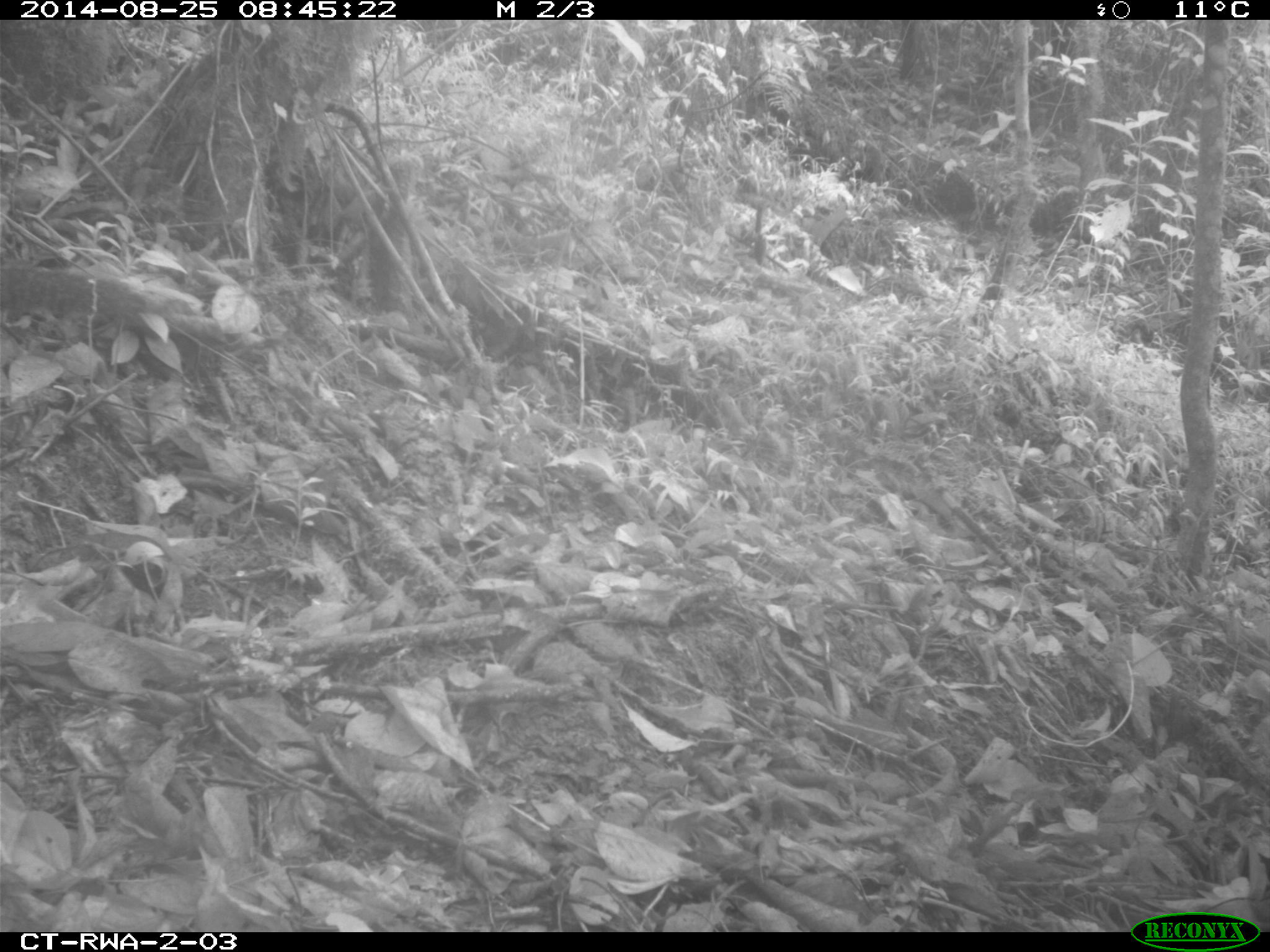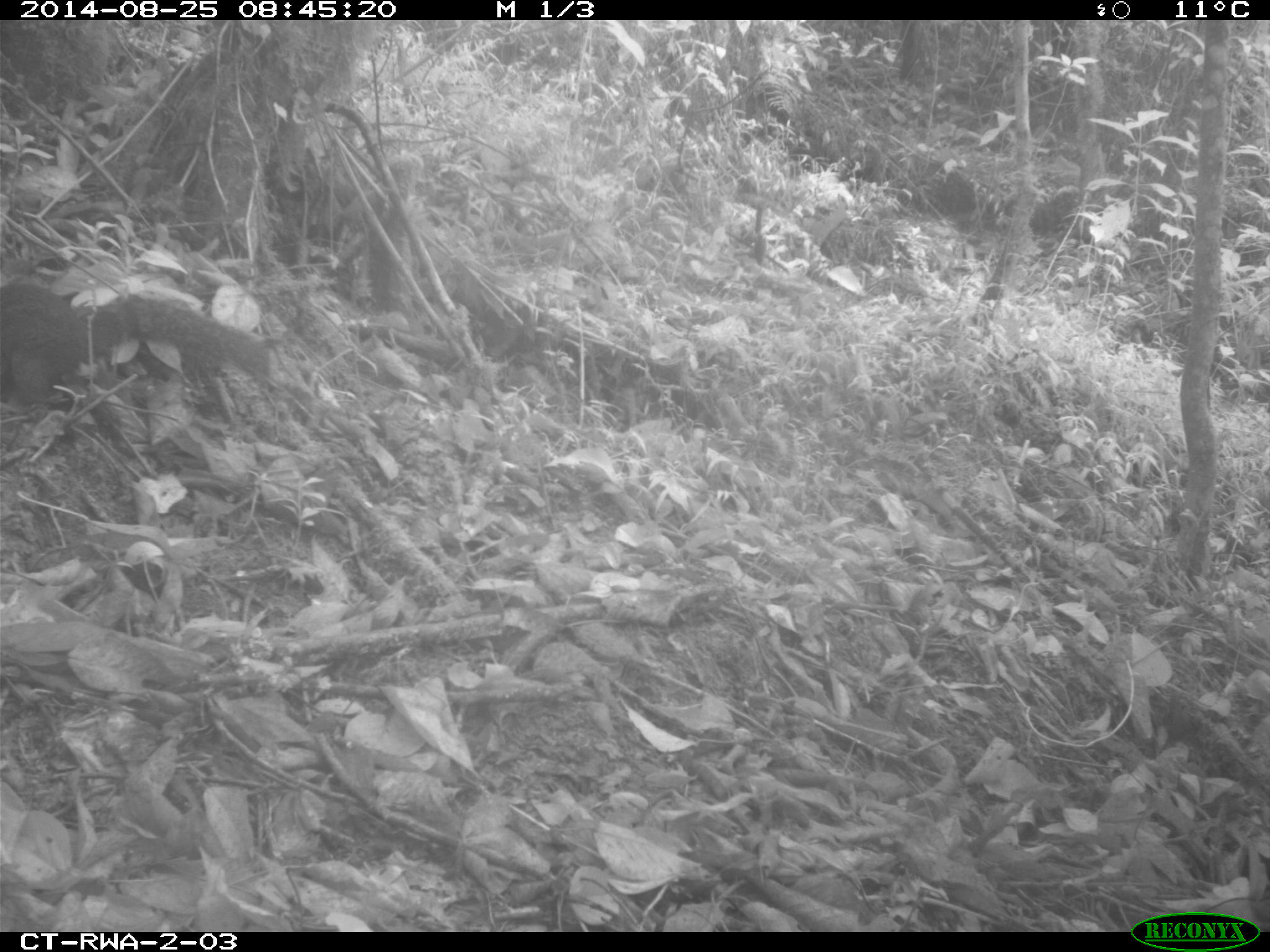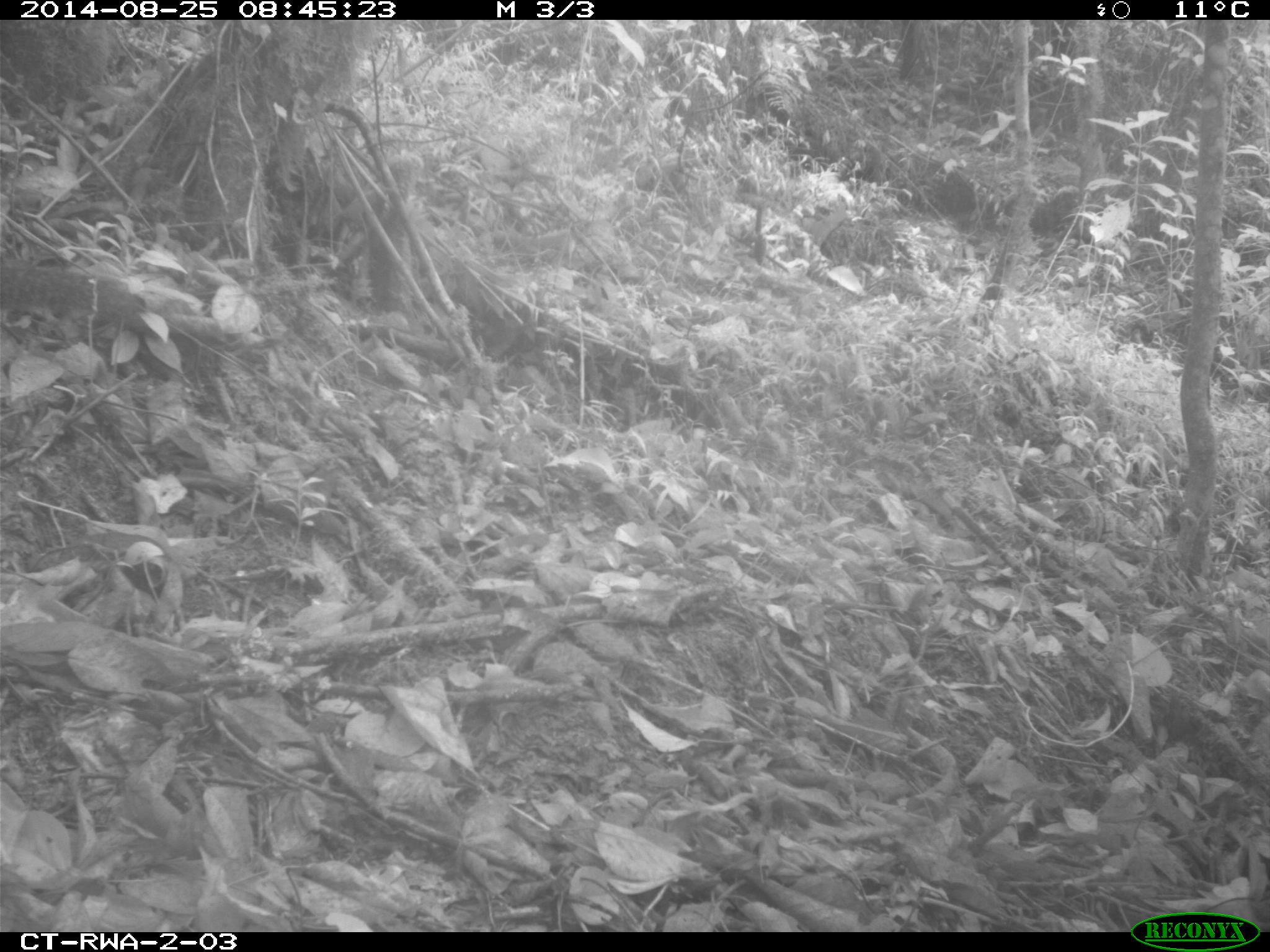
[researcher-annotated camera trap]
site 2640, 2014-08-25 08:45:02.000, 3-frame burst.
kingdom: Animalia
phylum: Chordata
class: Mammalia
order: Rodentia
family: Sciuridae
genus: Funisciurus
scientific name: Funisciurus carruthersi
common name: carruther's mountain squirrel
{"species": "Funisciurus carruthersi (carruther's mountain squirrel)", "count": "1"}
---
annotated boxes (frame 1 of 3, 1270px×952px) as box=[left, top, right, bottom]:
funisciurus carruthersi: box=[2, 253, 165, 335]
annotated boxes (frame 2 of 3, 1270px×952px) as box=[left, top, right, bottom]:
funisciurus carruthersi: box=[1, 277, 280, 409]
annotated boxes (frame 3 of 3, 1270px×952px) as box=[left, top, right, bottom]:
funisciurus carruthersi: box=[1, 252, 159, 340]